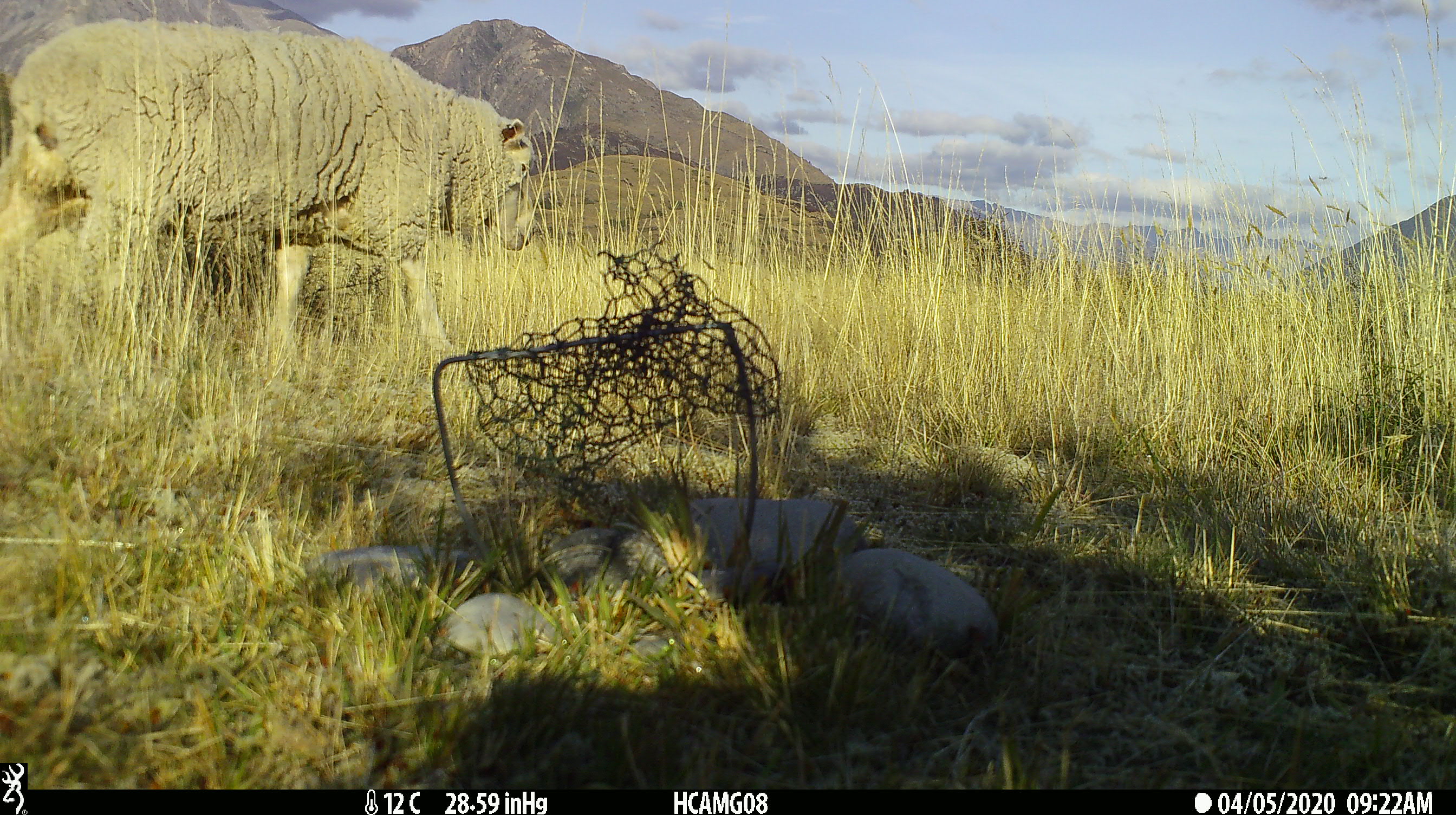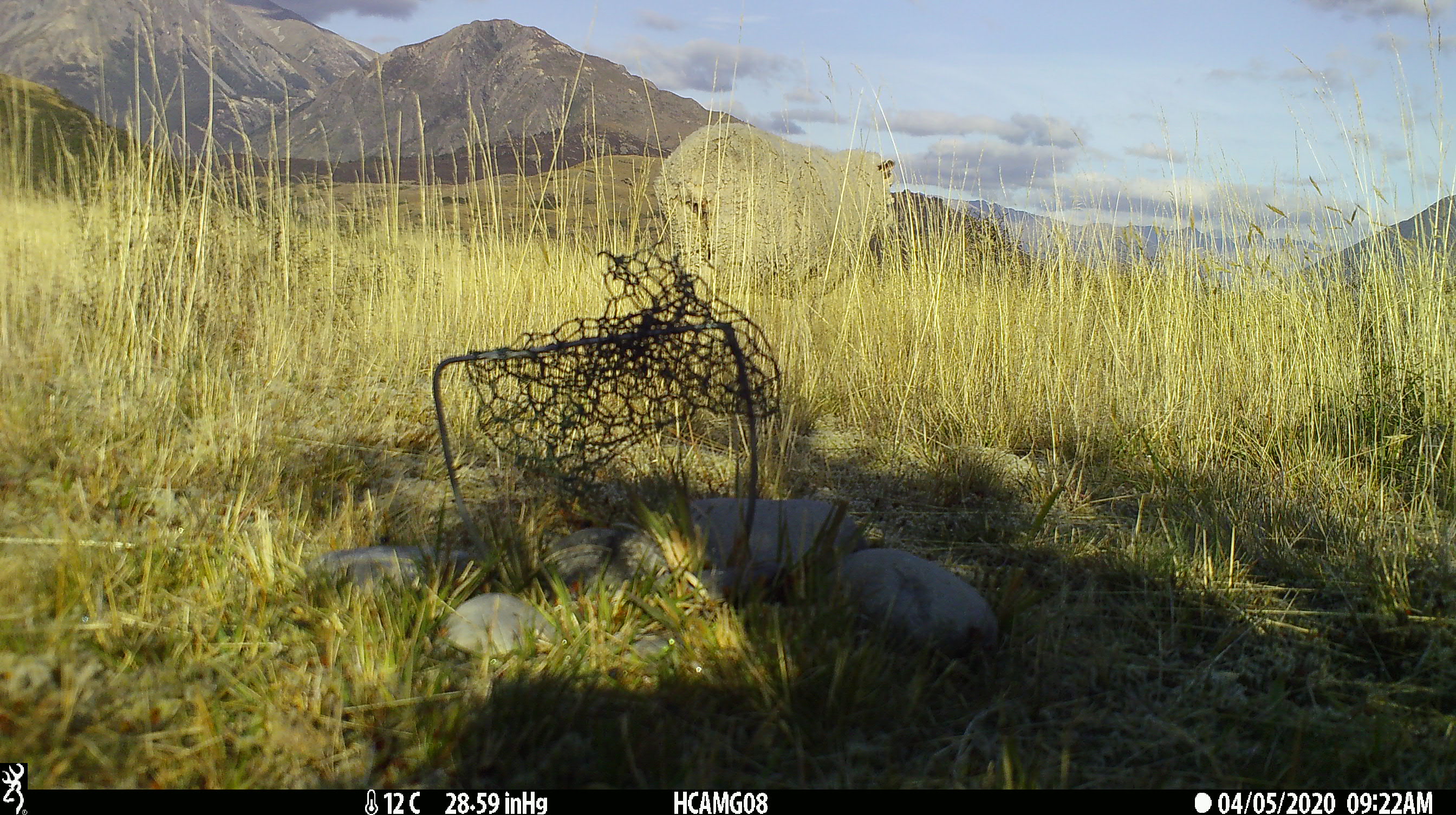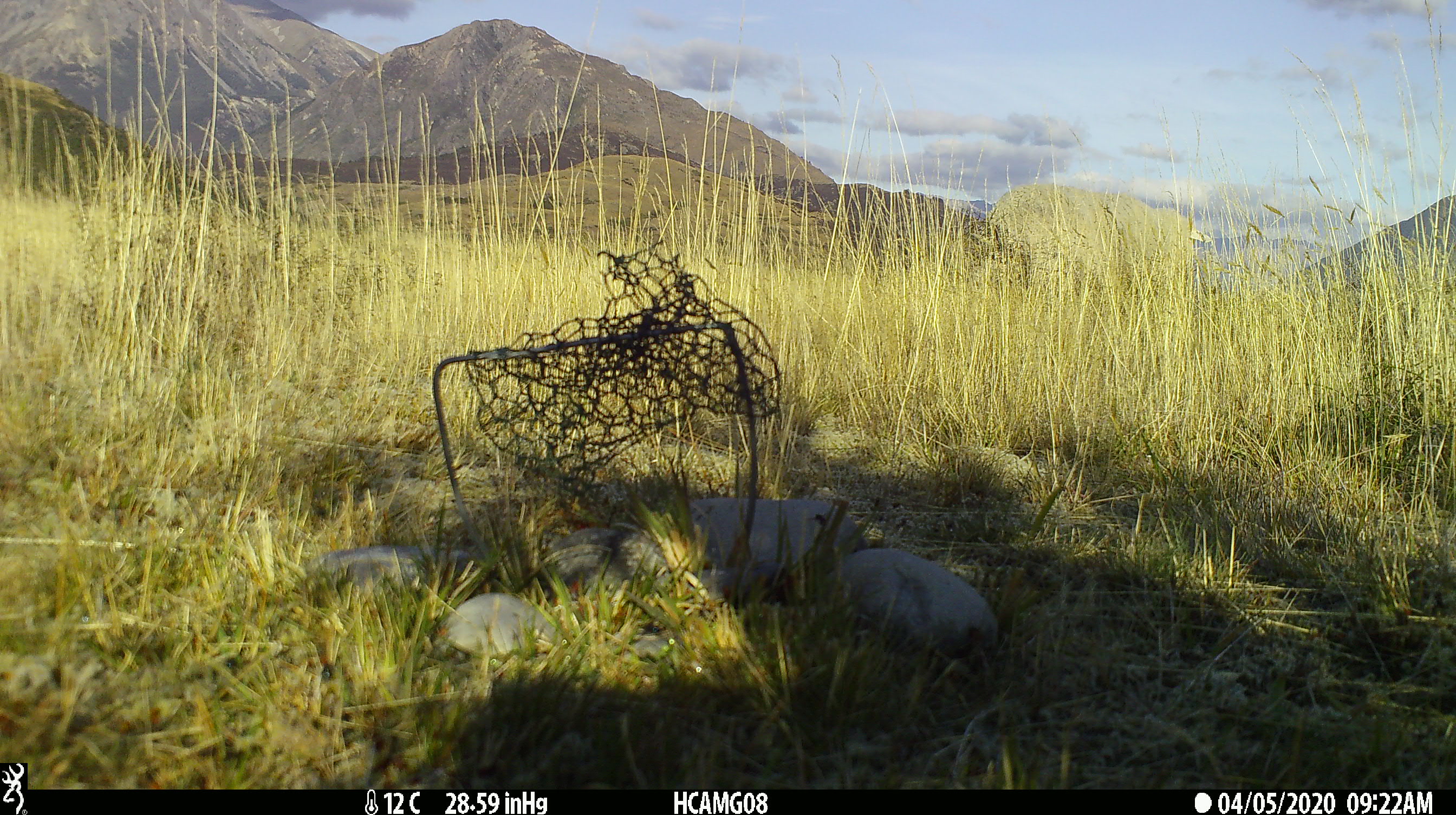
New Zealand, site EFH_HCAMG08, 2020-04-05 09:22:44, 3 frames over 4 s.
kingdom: Animalia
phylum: Chordata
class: Mammalia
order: Artiodactyla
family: Bovidae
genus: Ovis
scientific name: Ovis aries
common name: domestic sheep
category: sheep